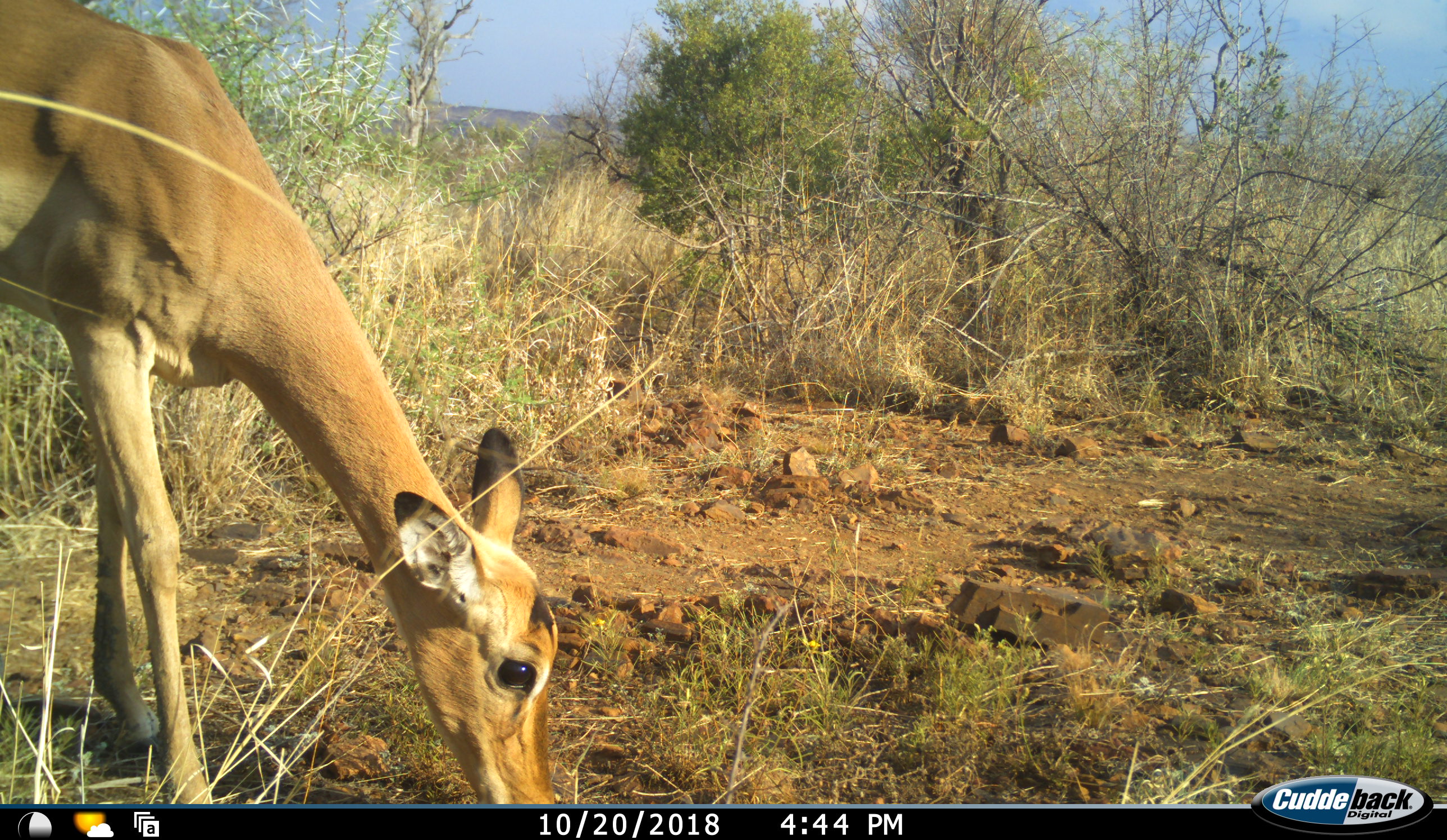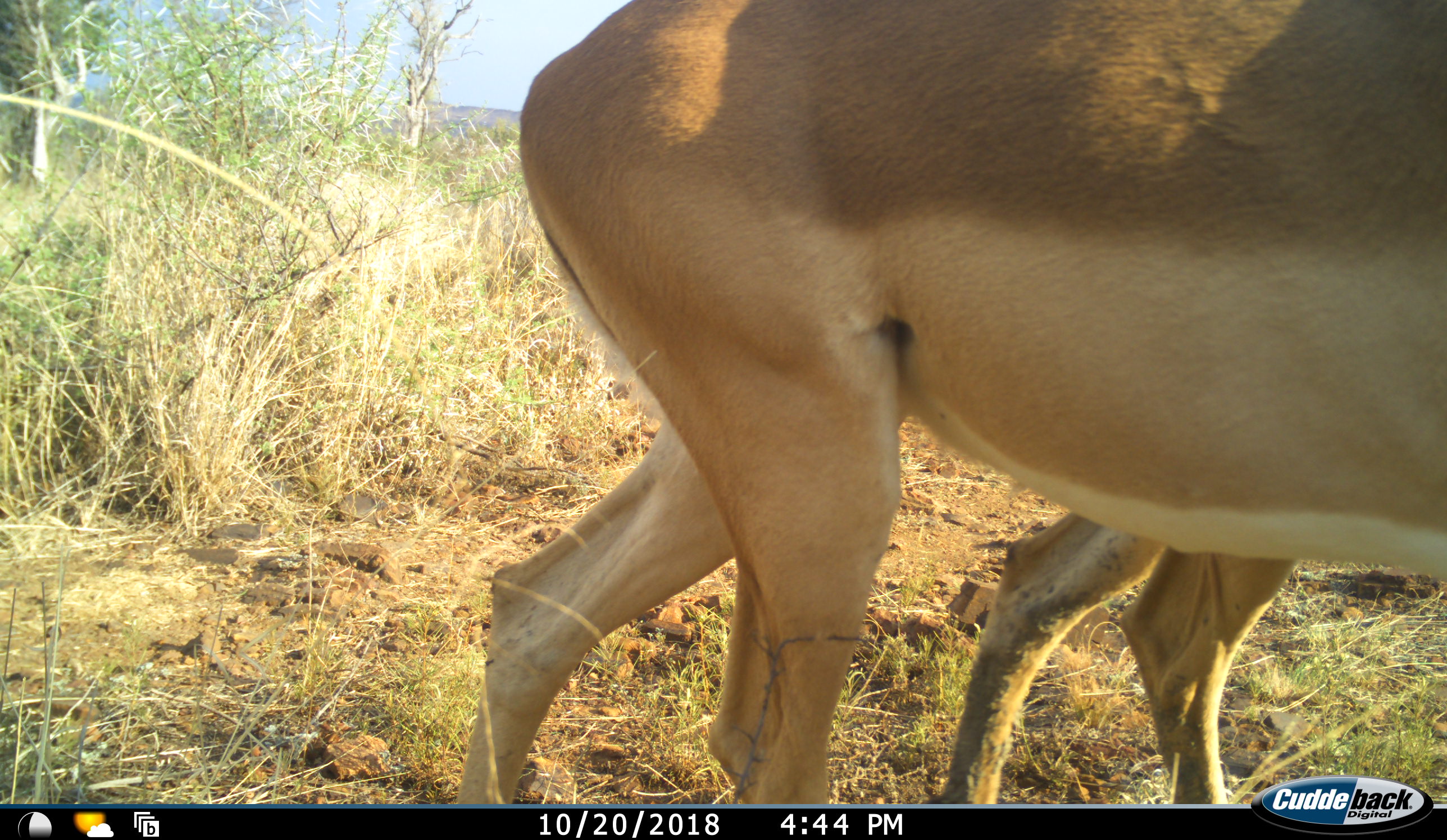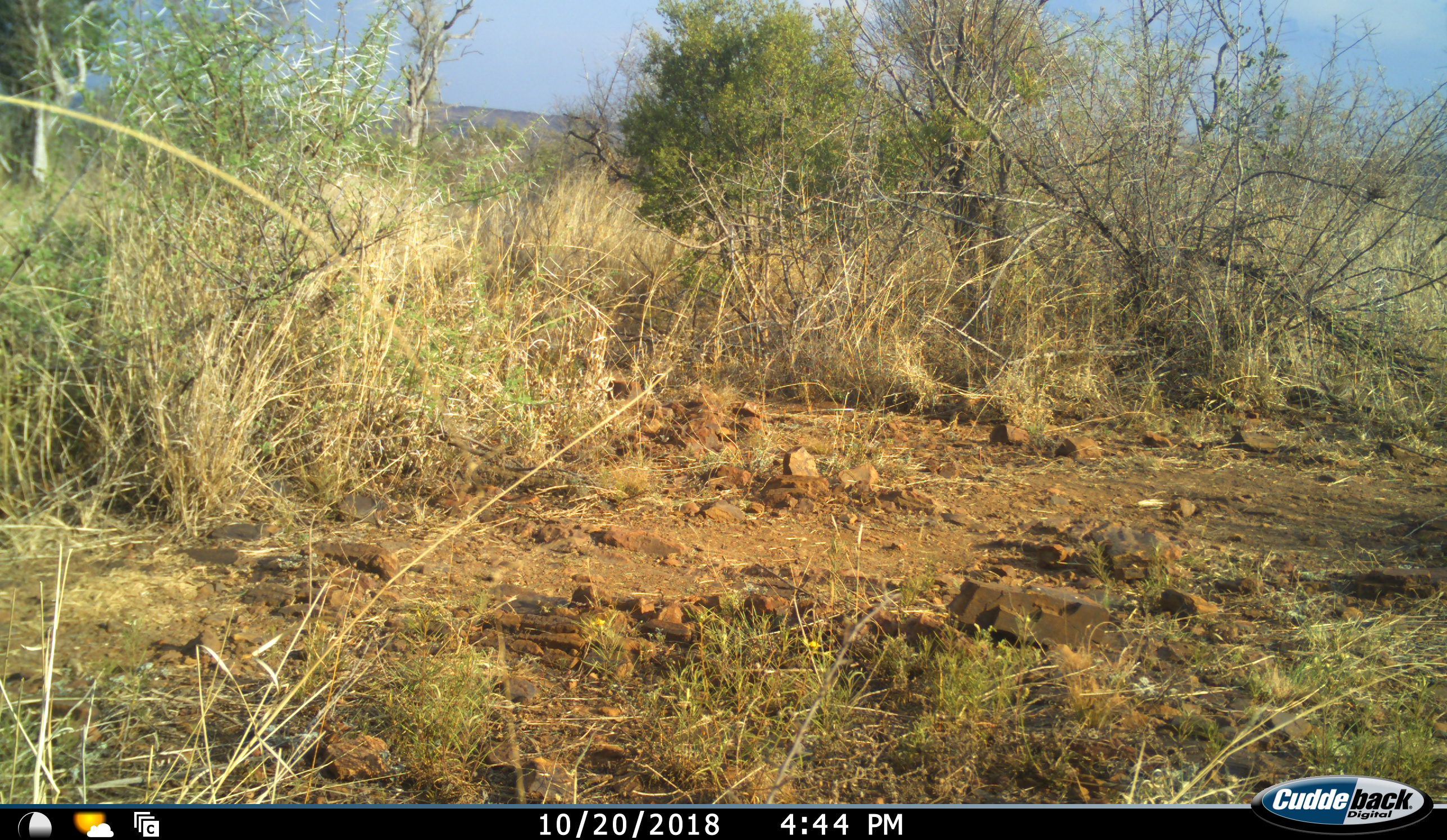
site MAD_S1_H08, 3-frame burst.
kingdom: Animalia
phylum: Chordata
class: Mammalia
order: Artiodactyla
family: Bovidae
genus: Aepyceros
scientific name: Aepyceros melampus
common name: impala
Impala (Aepyceros melampus), count 1. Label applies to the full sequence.